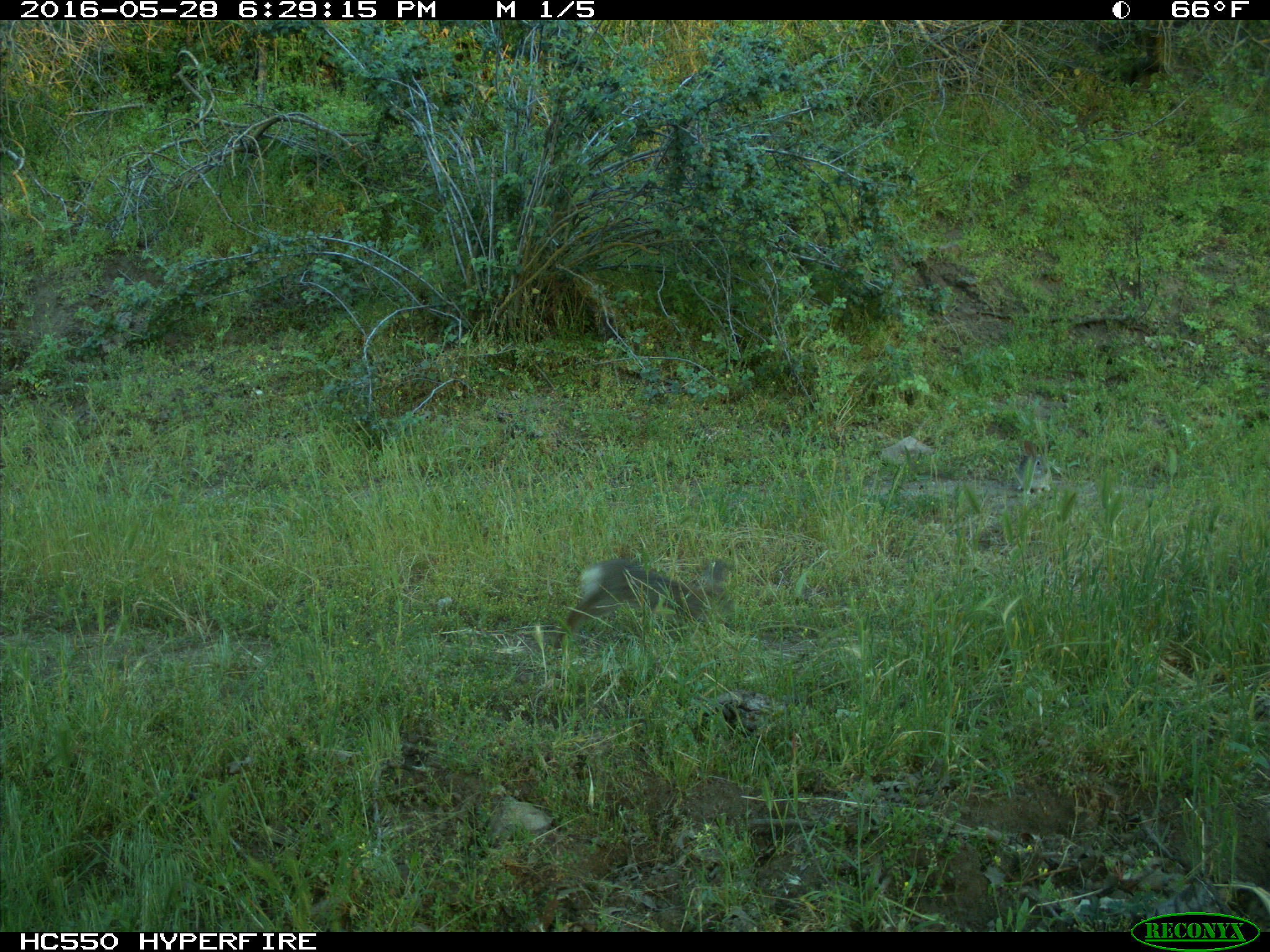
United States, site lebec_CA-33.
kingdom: Animalia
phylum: Chordata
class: Mammalia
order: Lagomorpha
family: Leporidae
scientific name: Leporidae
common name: rabbits and hares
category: unidentified rabbit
Unidentified rabbit (rabbits and hares) (Leporidae).